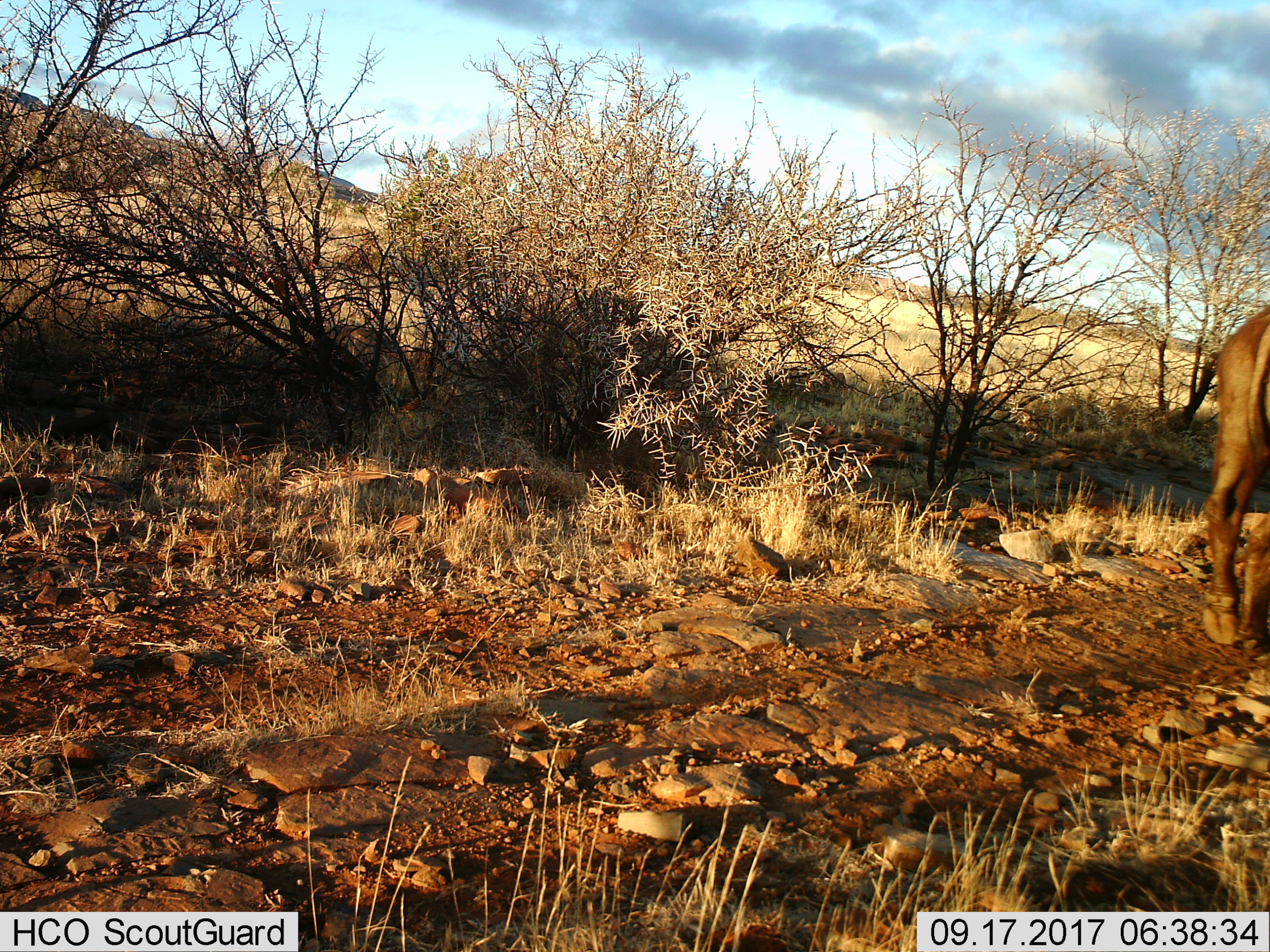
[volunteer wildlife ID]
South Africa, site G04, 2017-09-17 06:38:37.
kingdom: Animalia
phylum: Chordata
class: Mammalia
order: Artiodactyla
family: Bovidae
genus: Syncerus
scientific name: Syncerus caffer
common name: cape buffalo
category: buffalo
Buffalo (cape buffalo) (Syncerus caffer), count 1. Behavior (volunteer vote fractions): standing 17%, resting 0%, moving 100%, interacting 0%. Young present (vote fraction): 0%. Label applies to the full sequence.